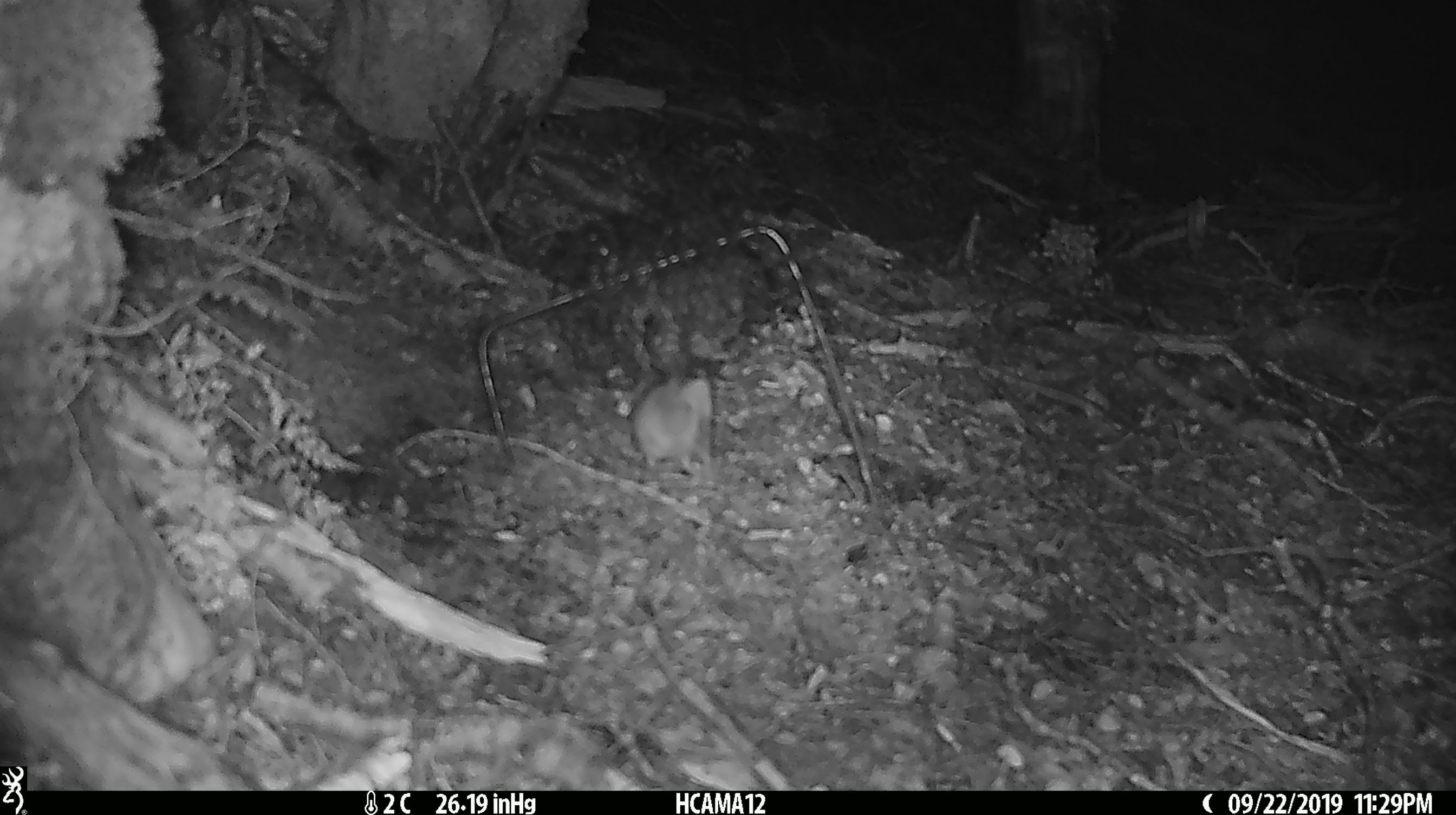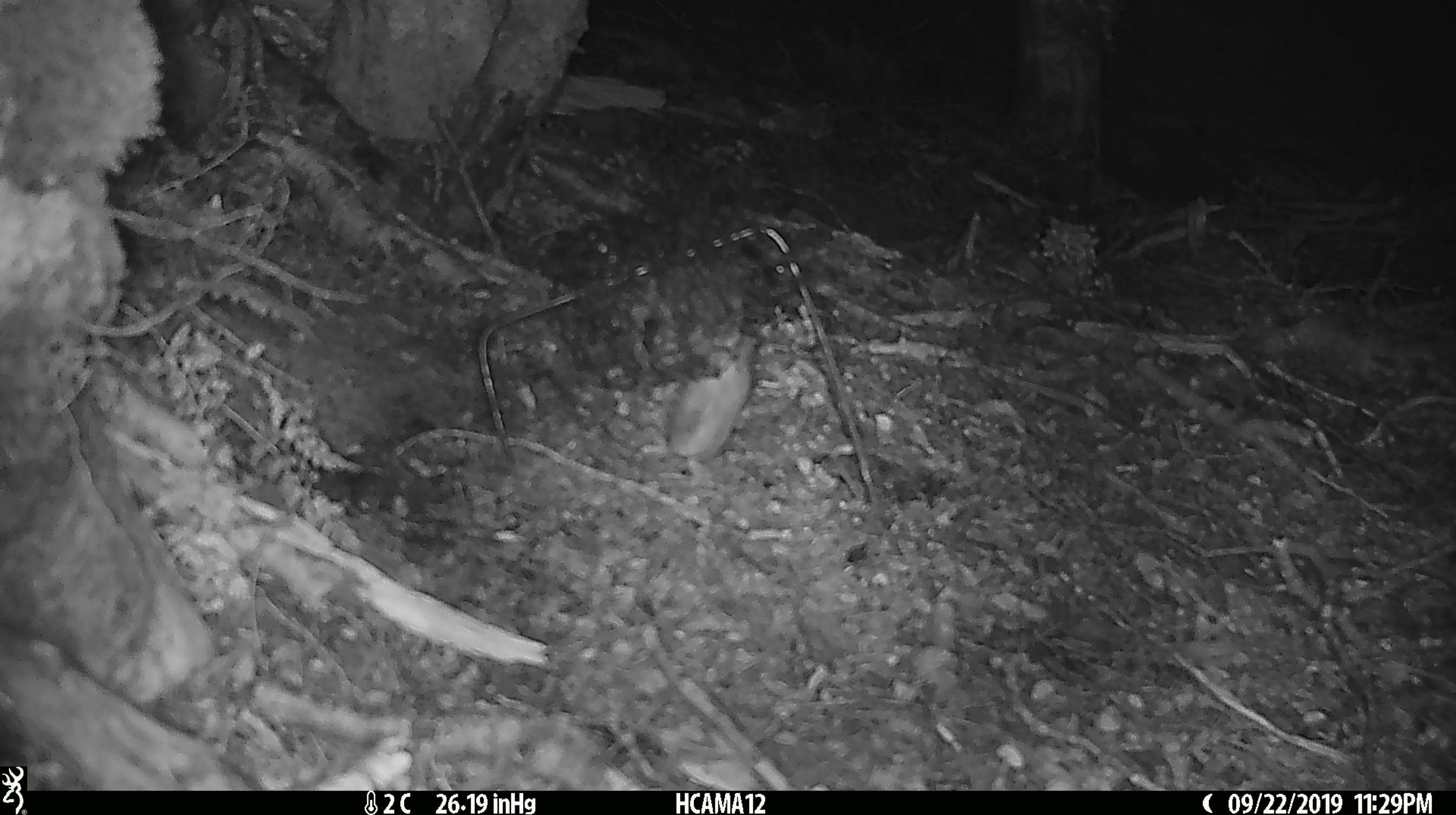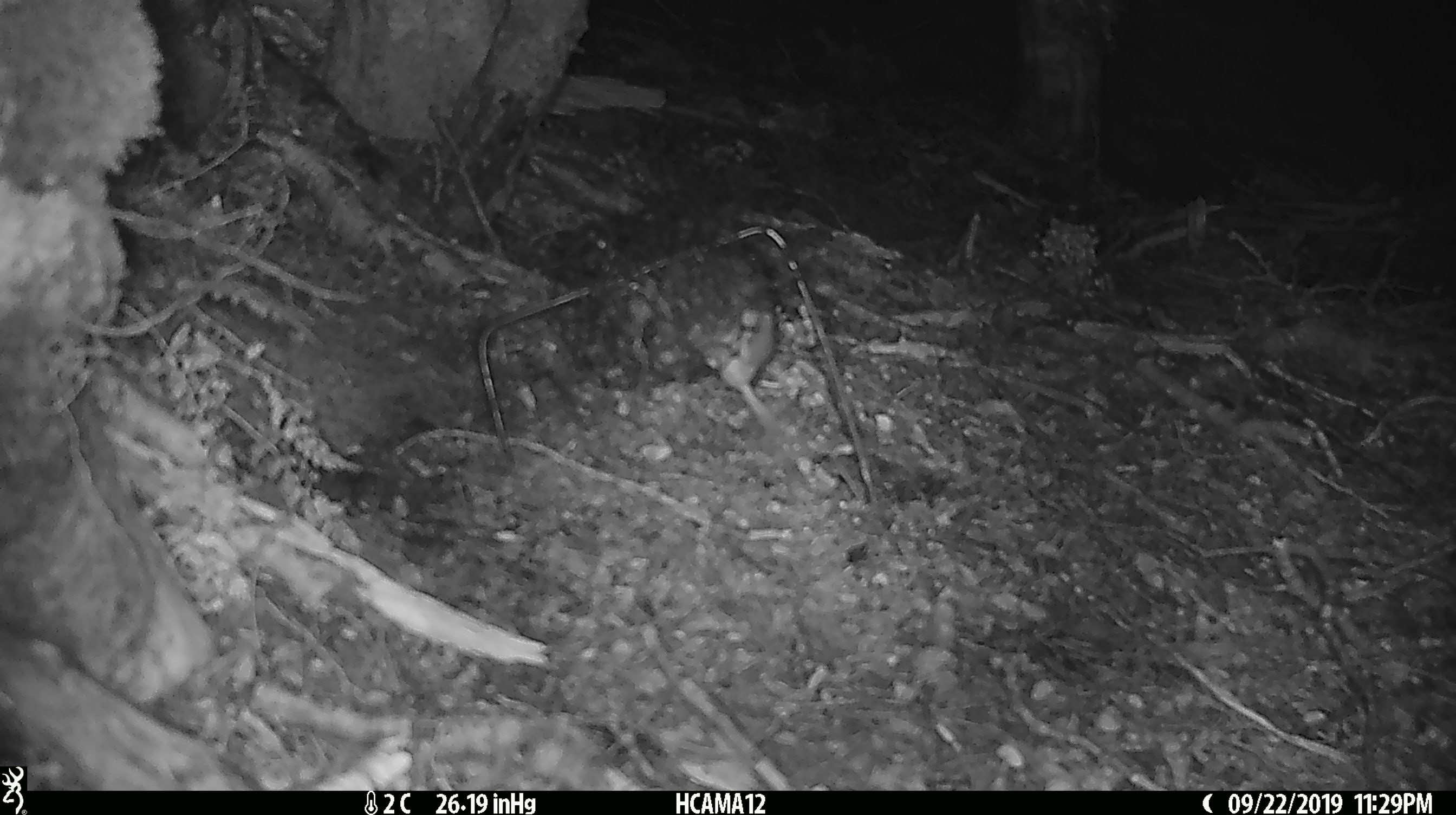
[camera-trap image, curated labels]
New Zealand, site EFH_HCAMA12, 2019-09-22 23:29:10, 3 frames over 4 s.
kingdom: Animalia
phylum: Chordata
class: Mammalia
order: Rodentia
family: Muridae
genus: Mus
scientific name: Mus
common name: mouse